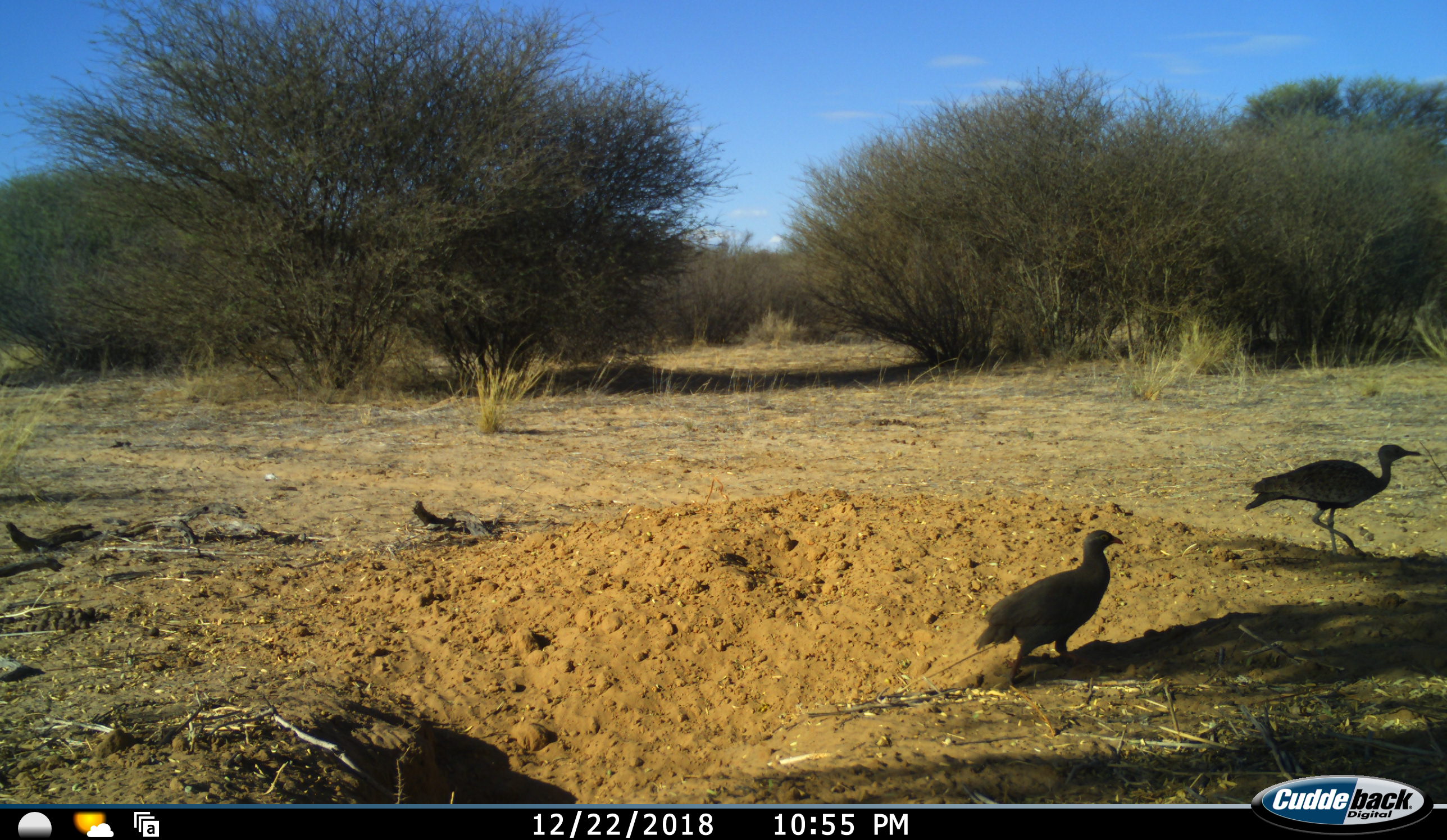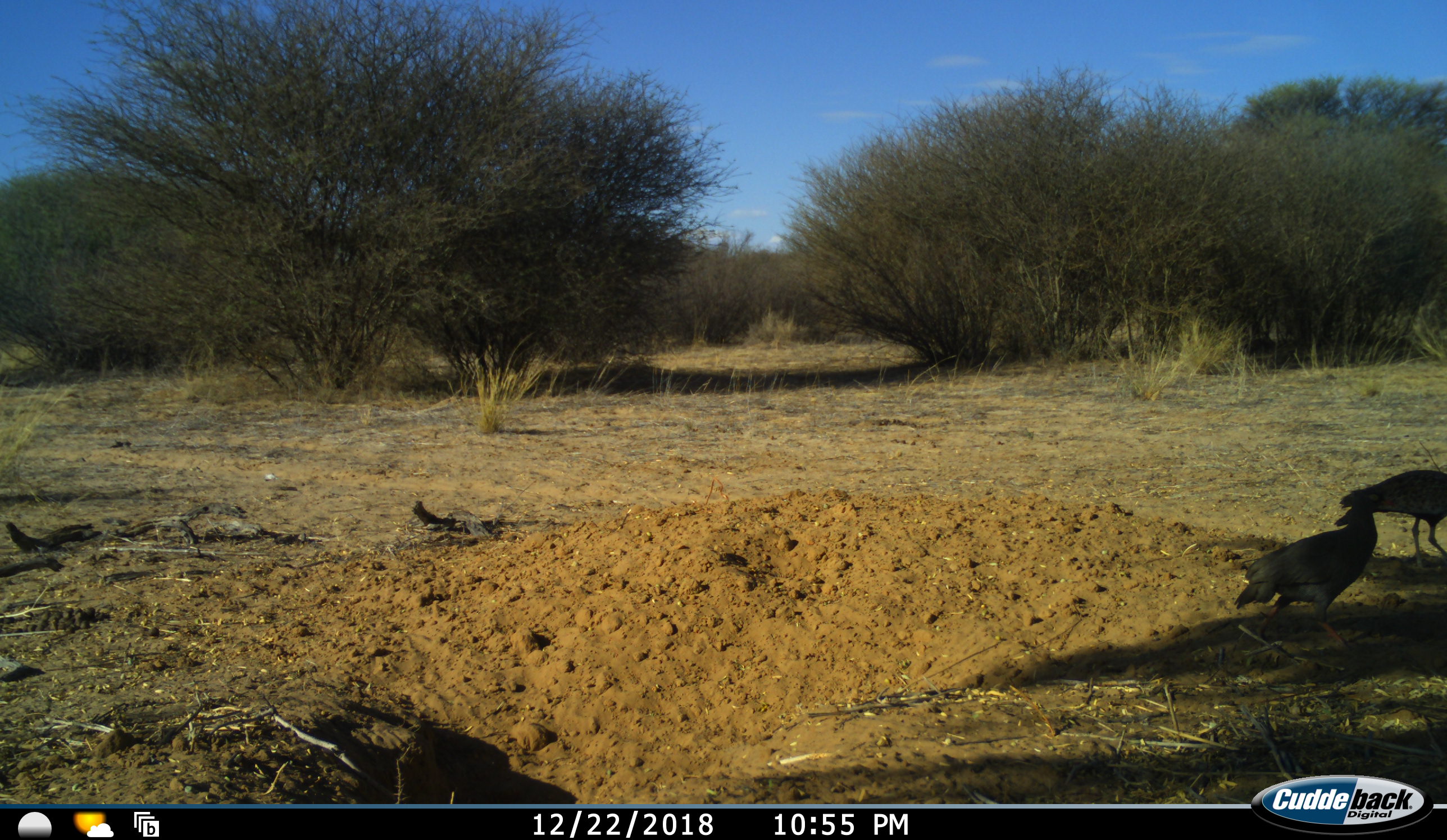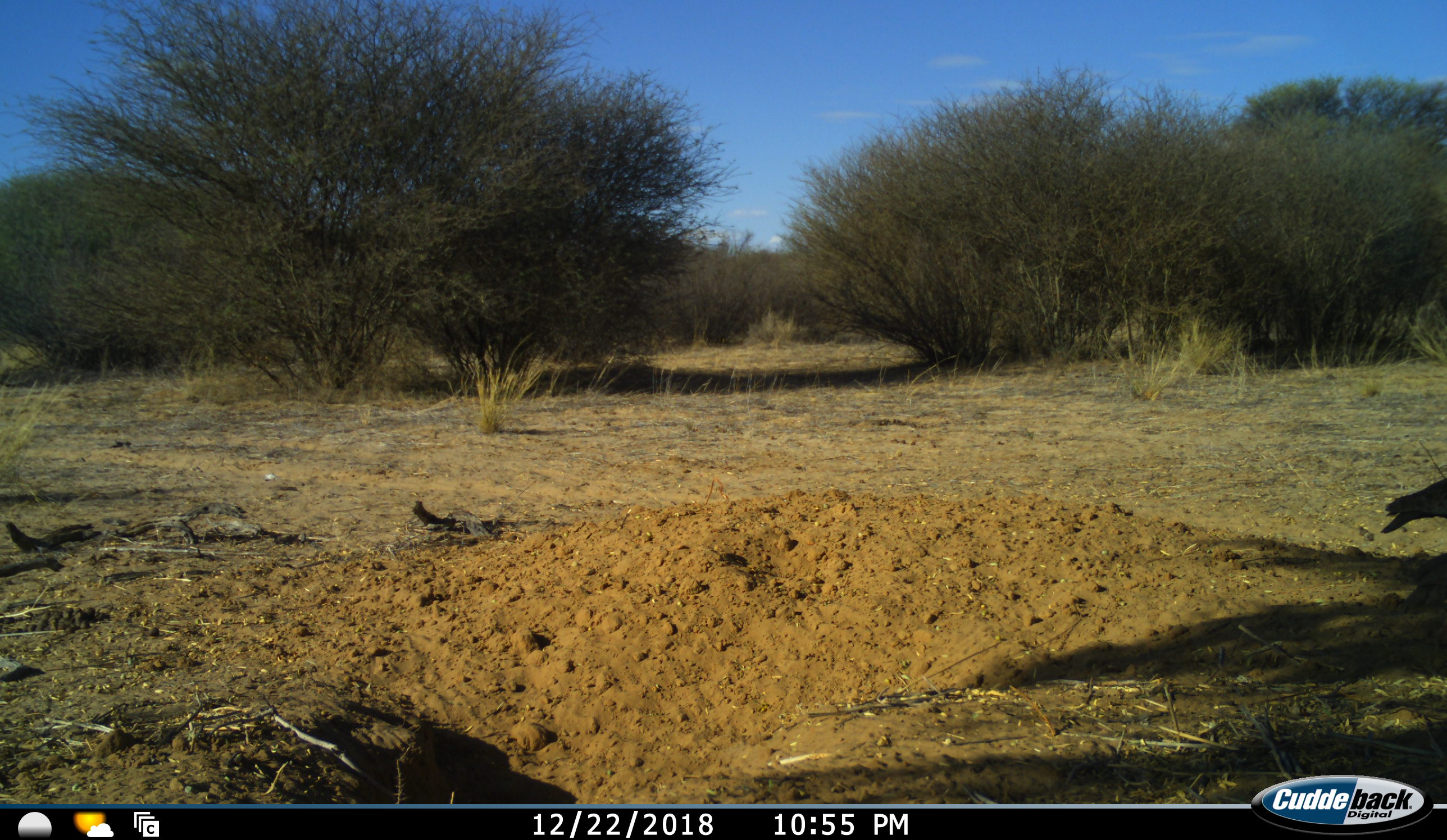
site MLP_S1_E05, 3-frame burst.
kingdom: Animalia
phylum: Chordata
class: Aves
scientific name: Aves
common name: bird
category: birdother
Birdother (bird) (Aves), count 2. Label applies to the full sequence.